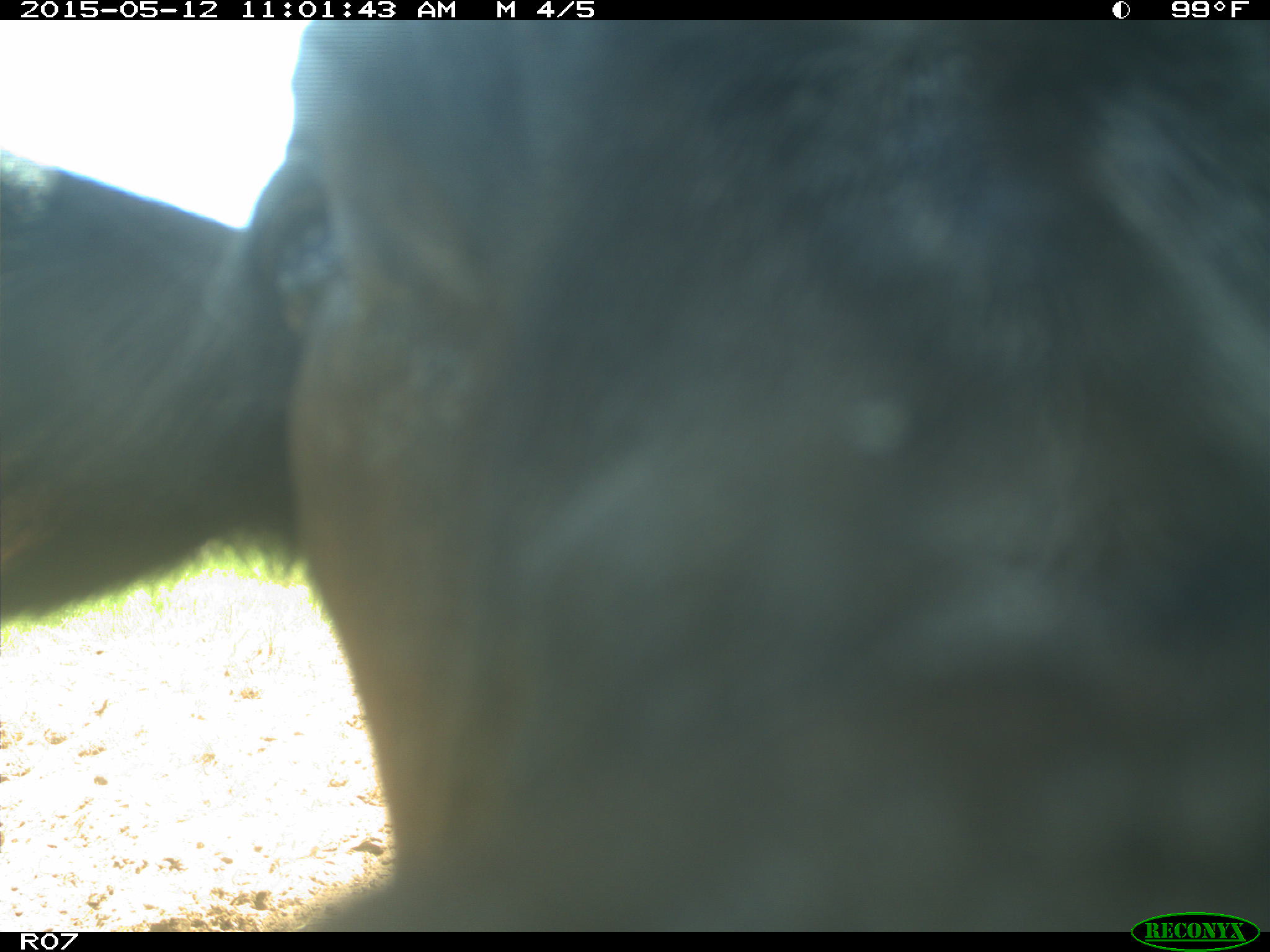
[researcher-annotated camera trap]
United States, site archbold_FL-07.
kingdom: Animalia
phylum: Chordata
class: Mammalia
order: Artiodactyla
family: Bovidae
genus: Bos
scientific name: Bos taurus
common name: domestic cow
Bos taurus (domestic cow).